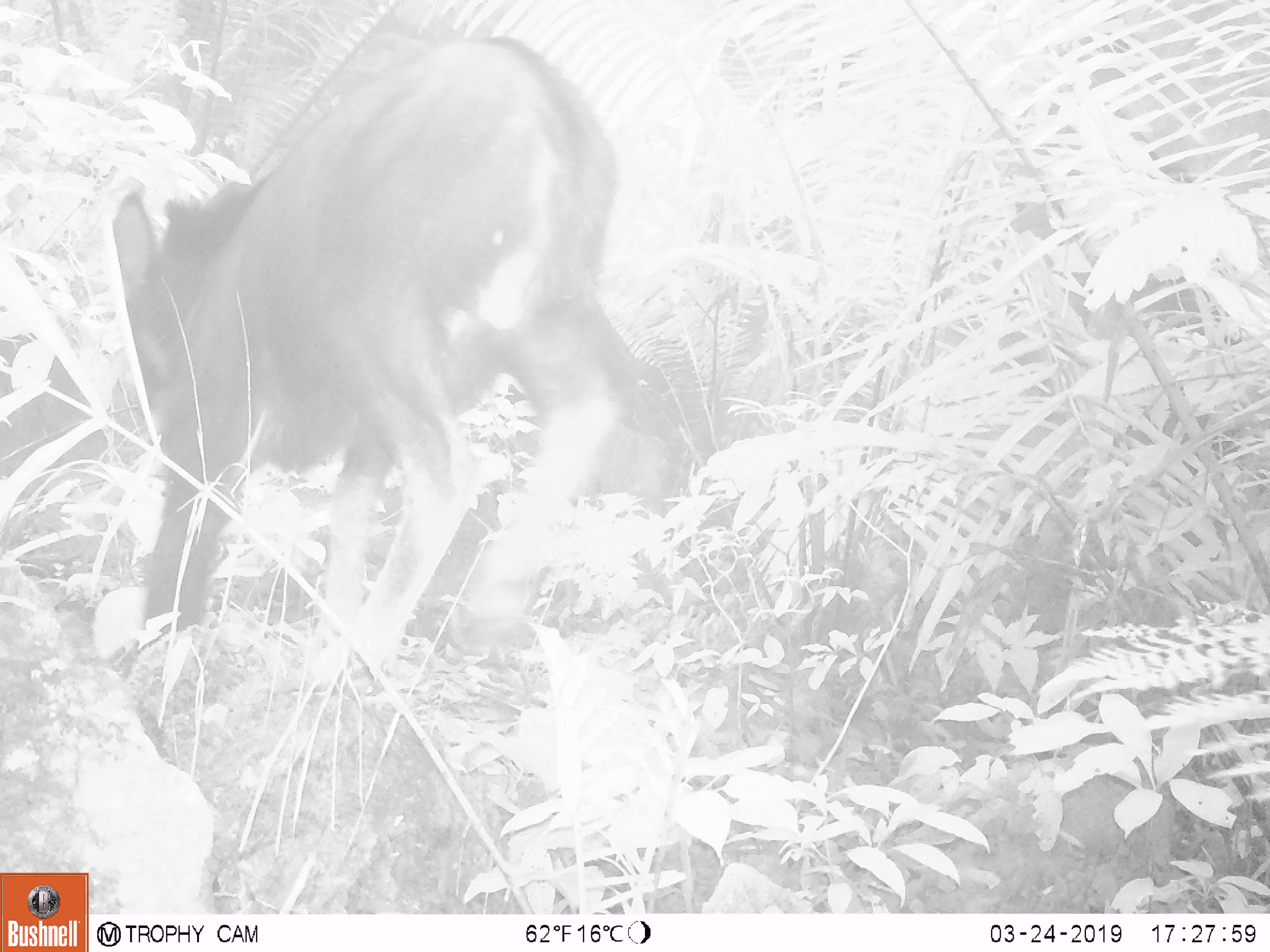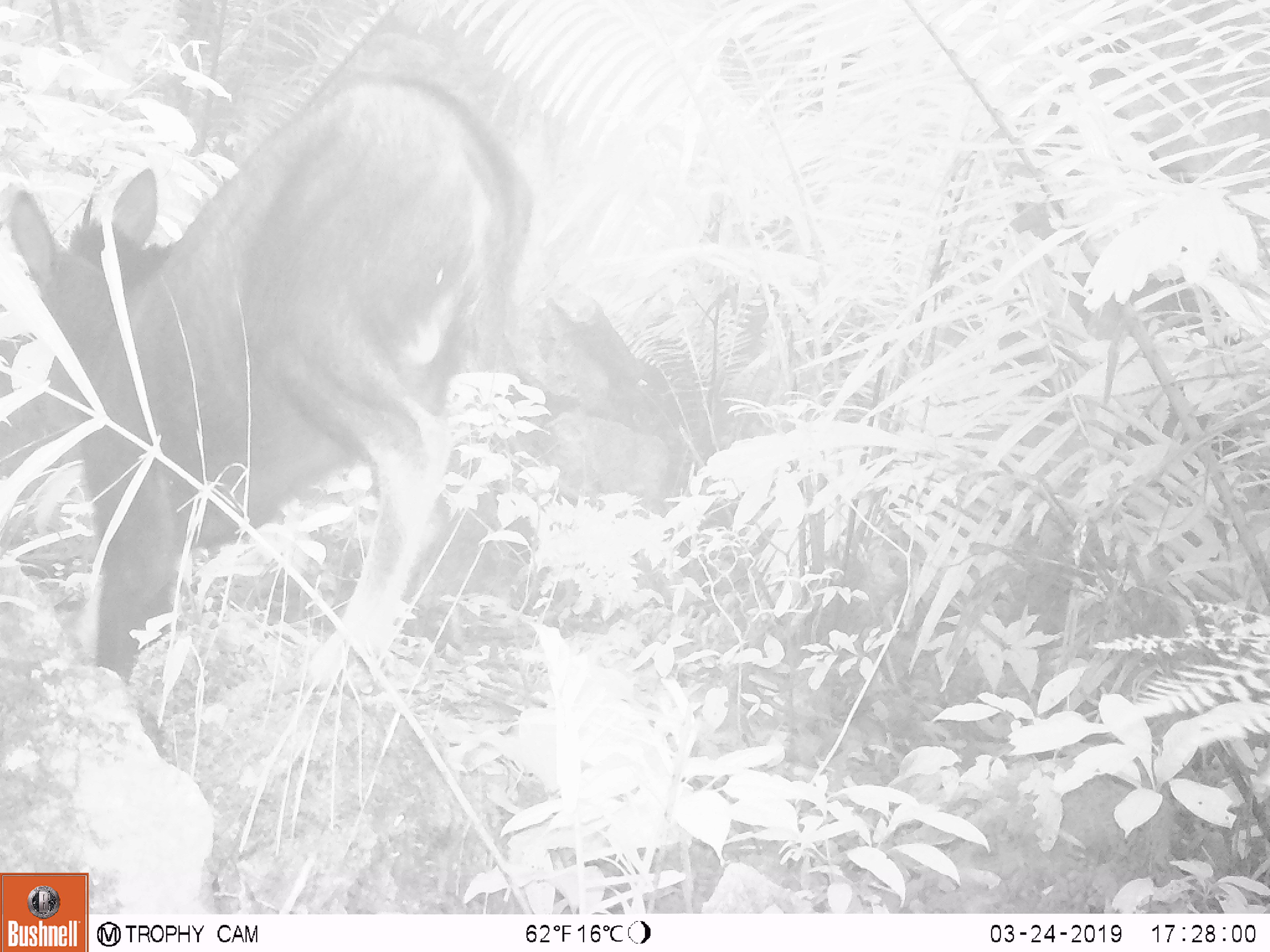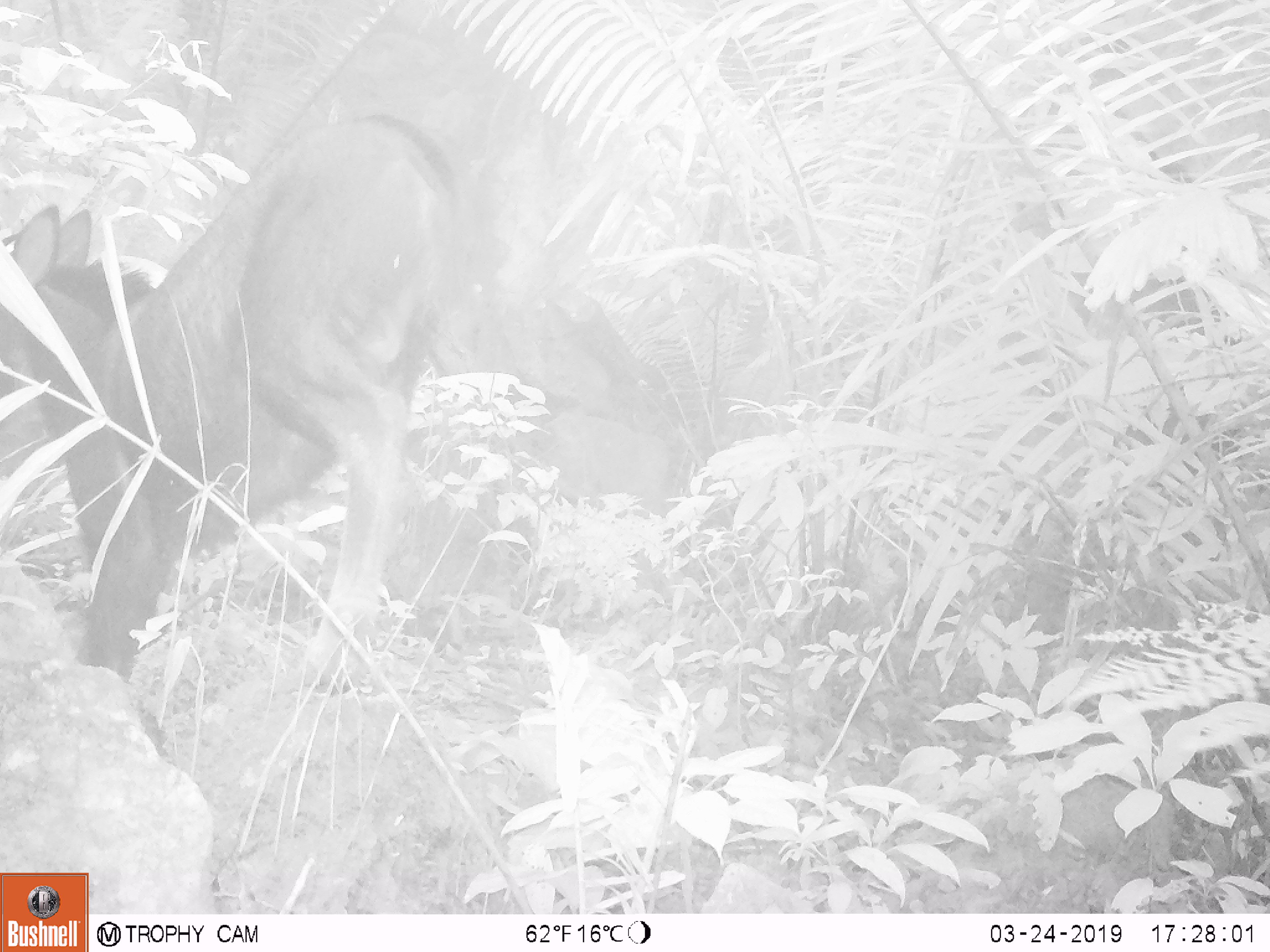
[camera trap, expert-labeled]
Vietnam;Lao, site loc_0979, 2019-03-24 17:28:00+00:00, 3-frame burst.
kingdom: Animalia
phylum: Chordata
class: Mammalia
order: Artiodactyla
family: Bovidae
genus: Capricornis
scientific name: Capricornis sumatraensis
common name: chinese serow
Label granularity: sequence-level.